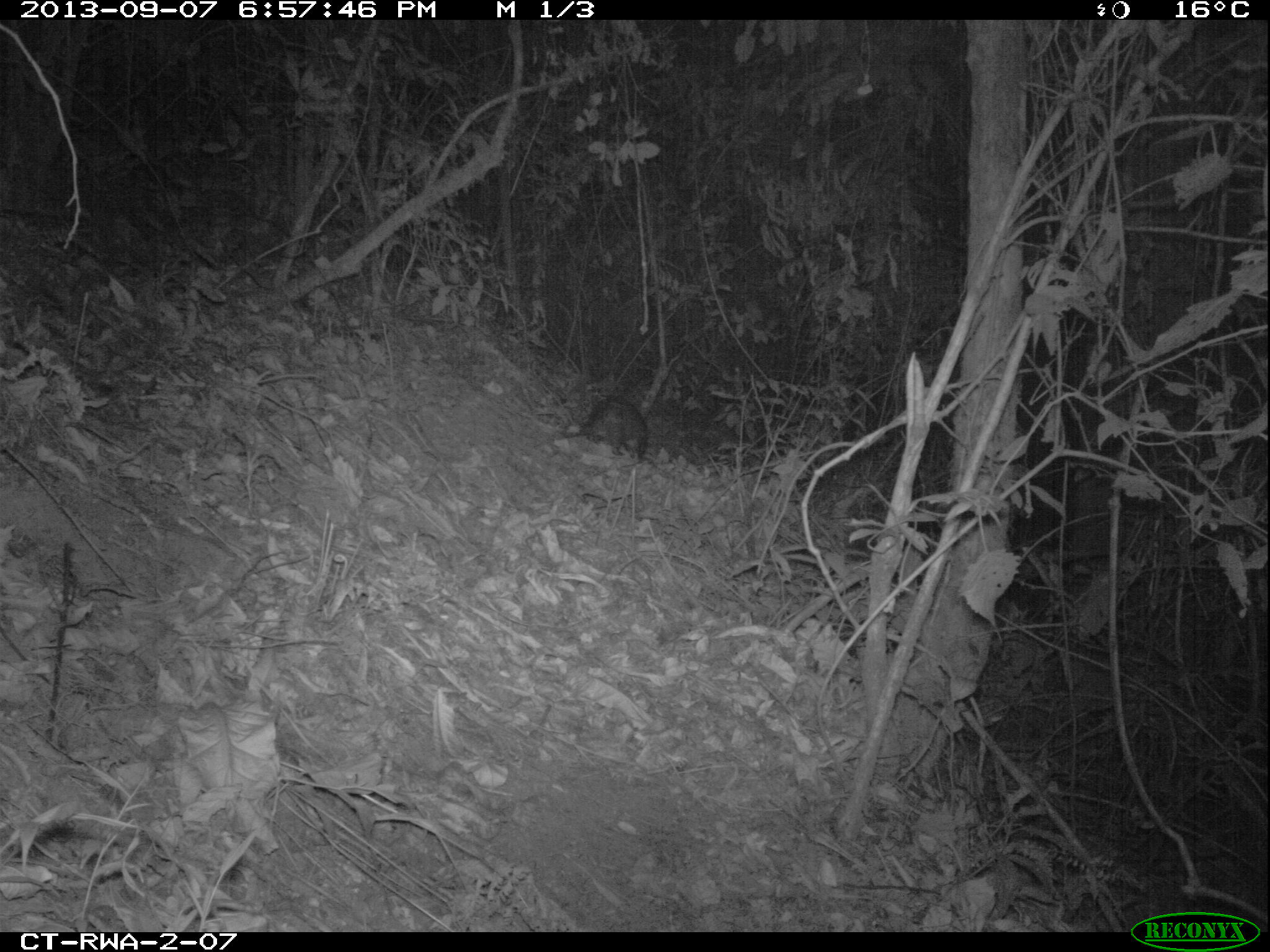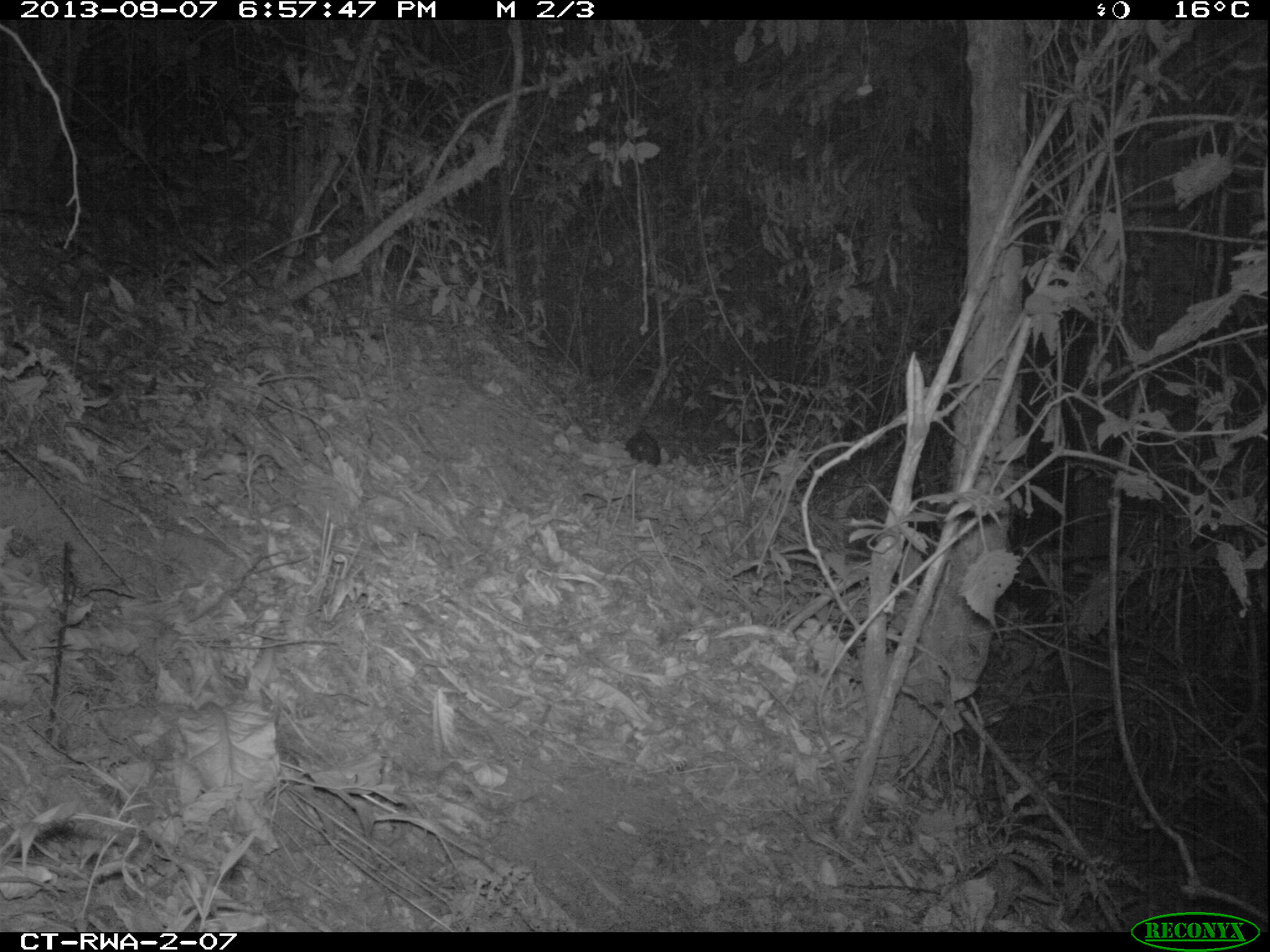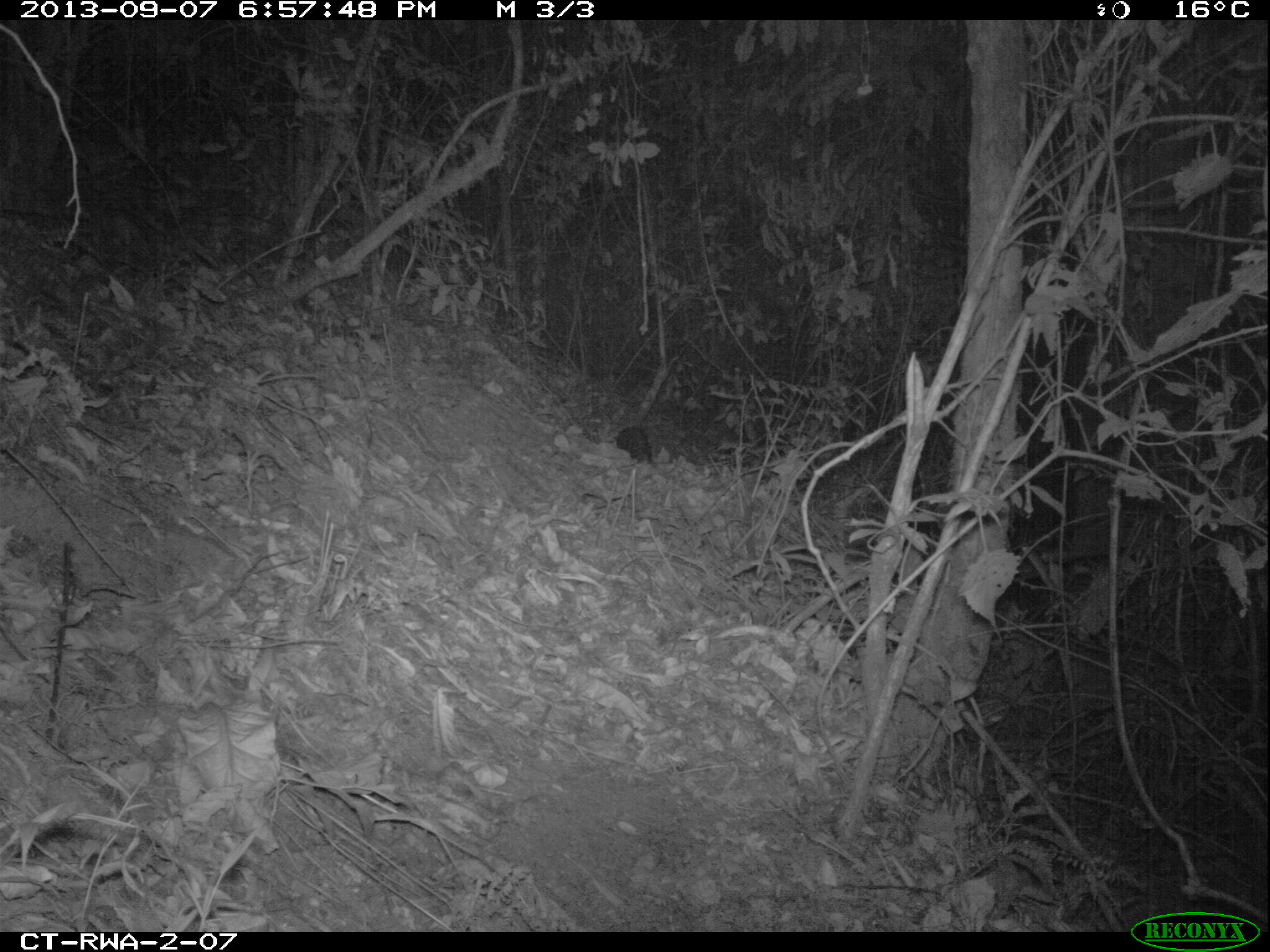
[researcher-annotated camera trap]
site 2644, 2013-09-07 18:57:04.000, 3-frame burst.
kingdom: Animalia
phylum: Chordata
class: Mammalia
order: Rodentia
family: Hystricidae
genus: Atherurus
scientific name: Atherurus africanus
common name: african brush-tailed porcupine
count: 1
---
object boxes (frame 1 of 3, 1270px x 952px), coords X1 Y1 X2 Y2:
atherurus africanus: 532 394 649 458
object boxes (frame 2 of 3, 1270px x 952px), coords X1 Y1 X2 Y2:
atherurus africanus: 617 430 661 471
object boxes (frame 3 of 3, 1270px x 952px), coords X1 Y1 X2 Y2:
atherurus africanus: 615 426 652 464